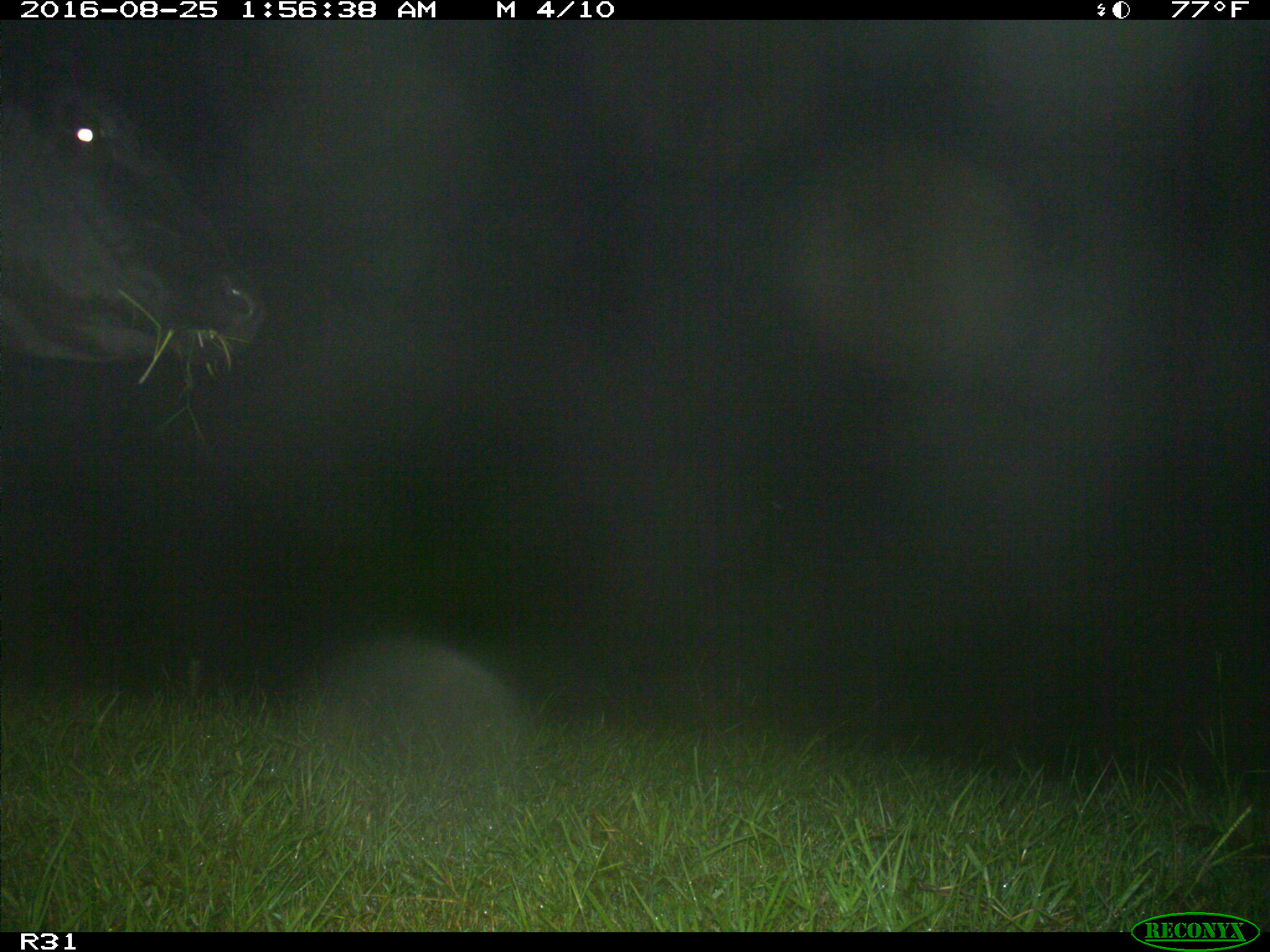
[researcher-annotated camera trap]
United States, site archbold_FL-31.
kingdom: Animalia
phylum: Chordata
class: Mammalia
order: Artiodactyla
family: Bovidae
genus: Bos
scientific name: Bos taurus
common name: domestic cow